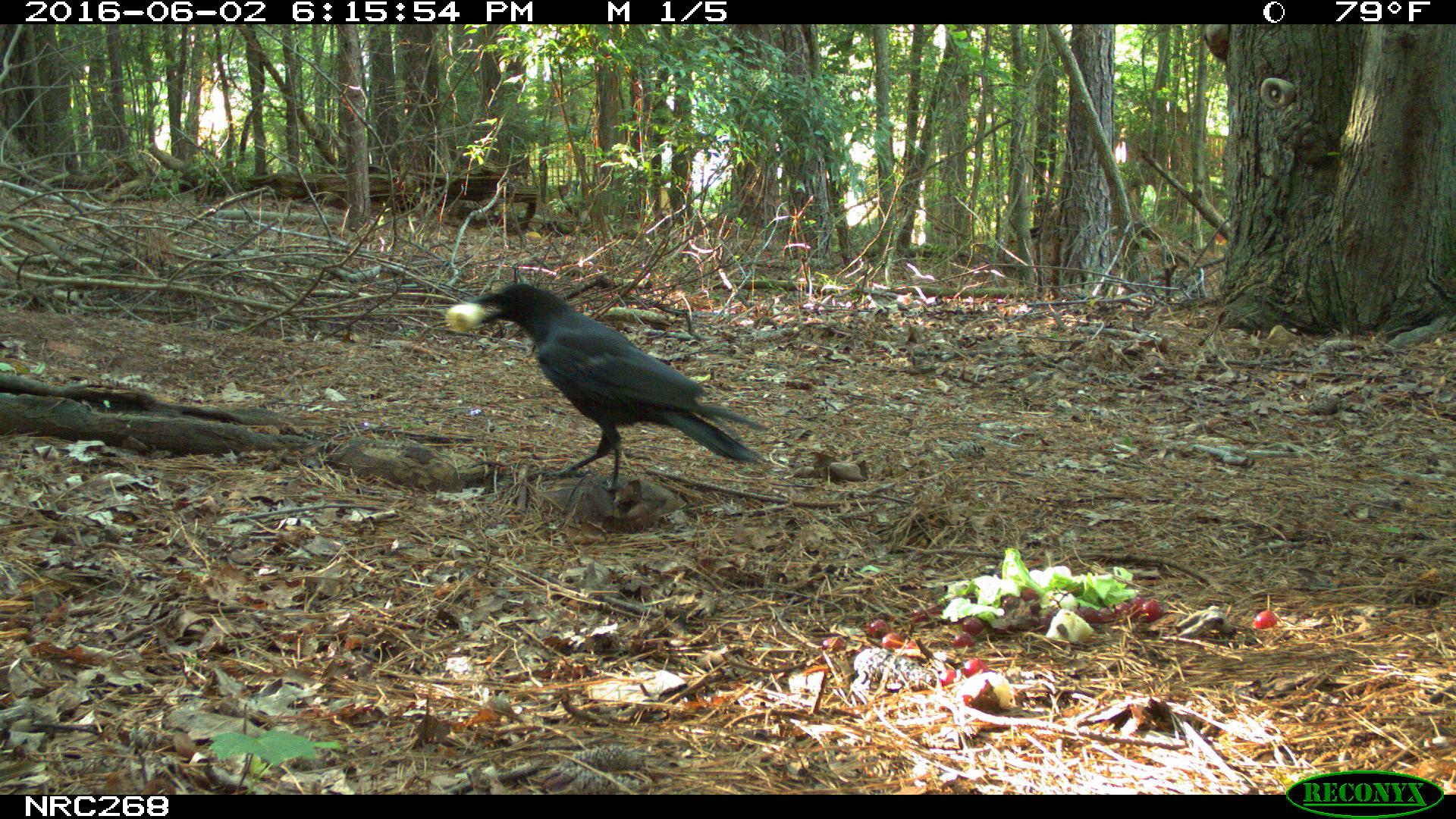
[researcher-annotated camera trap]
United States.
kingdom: Animalia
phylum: Chordata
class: Aves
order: Passeriformes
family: Corvidae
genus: Corvus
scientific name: Corvus brachyrhynchos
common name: american crow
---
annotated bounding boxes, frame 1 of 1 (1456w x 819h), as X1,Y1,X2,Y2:
American Crow: 454,284,772,508